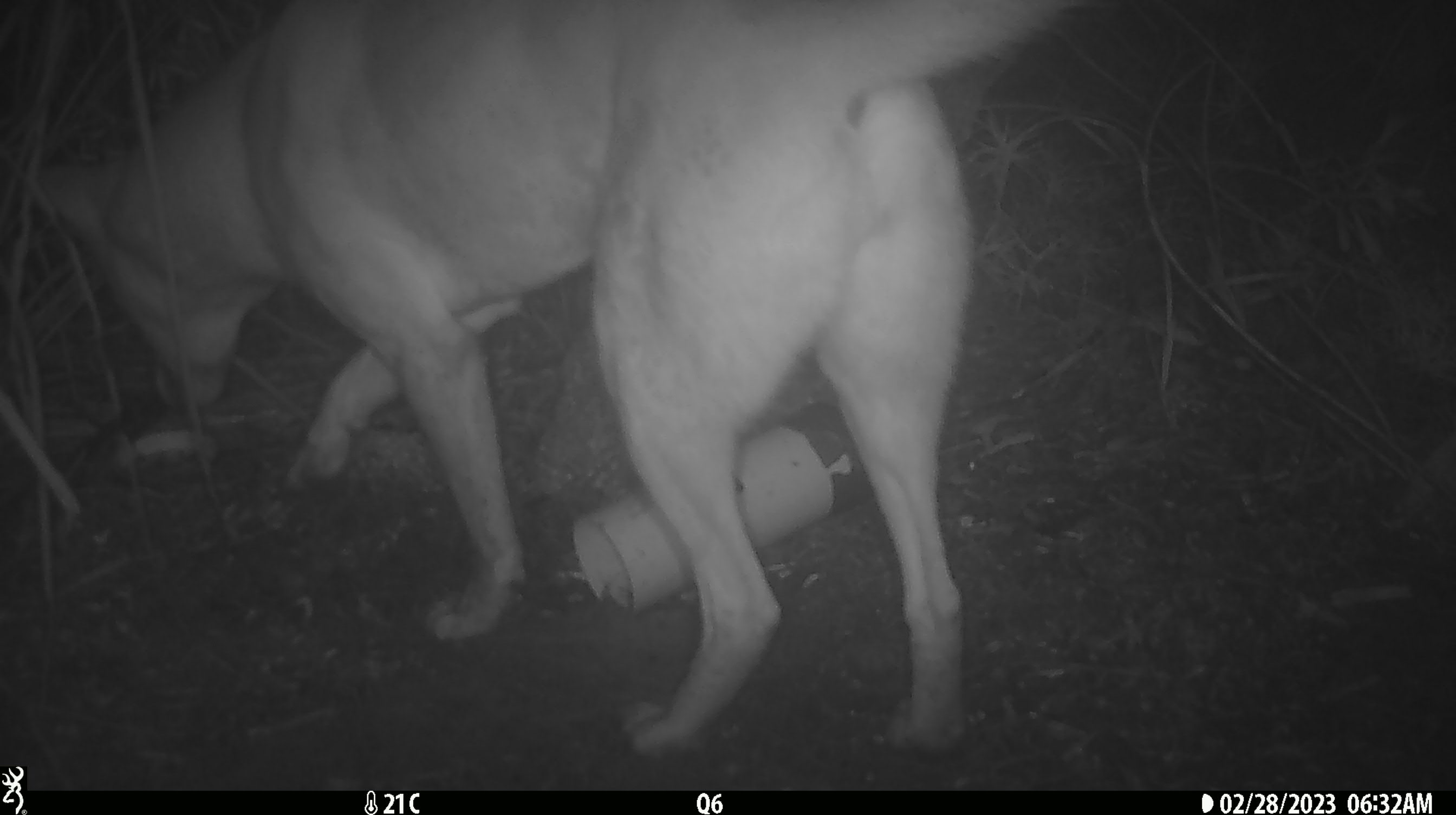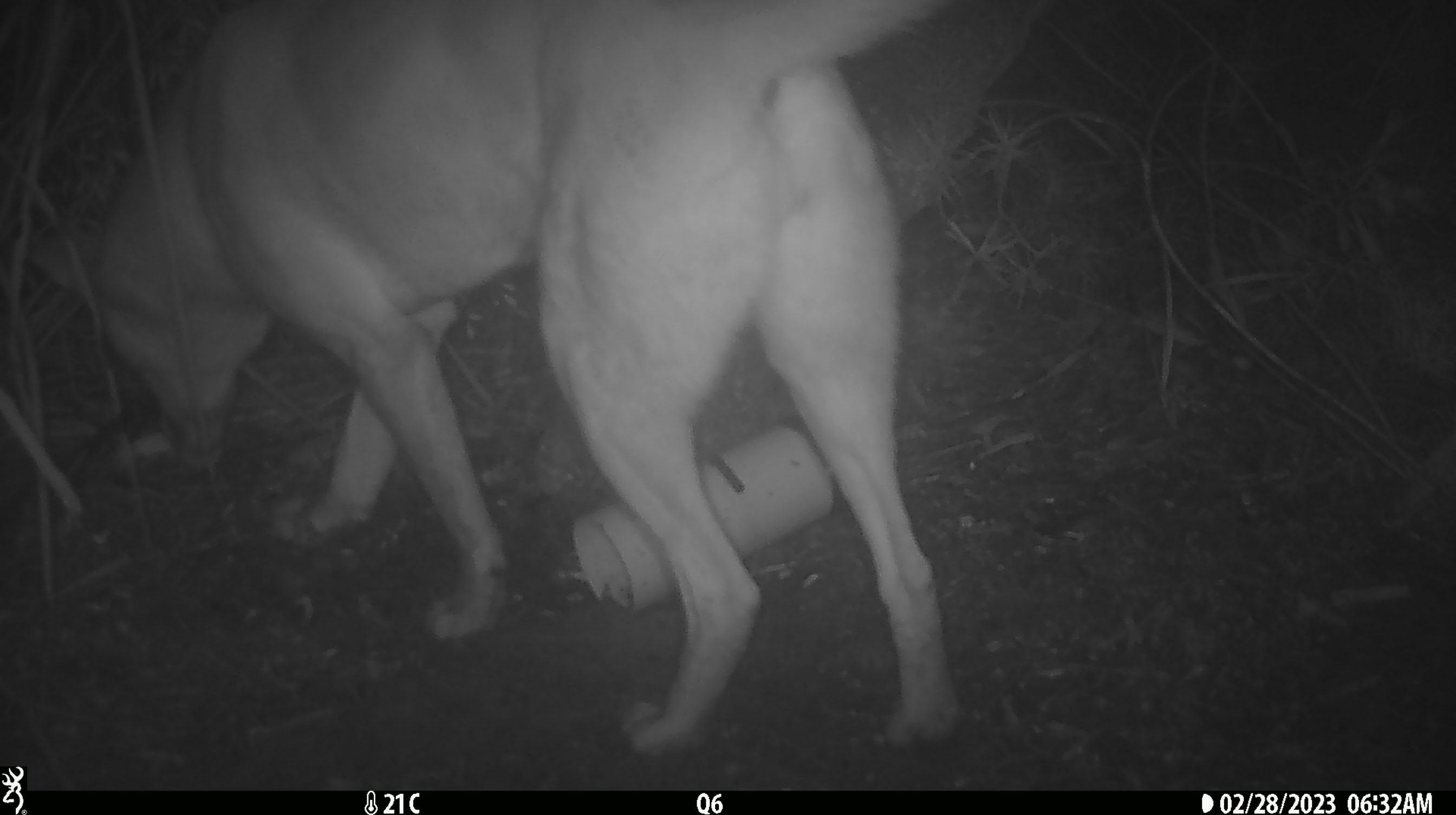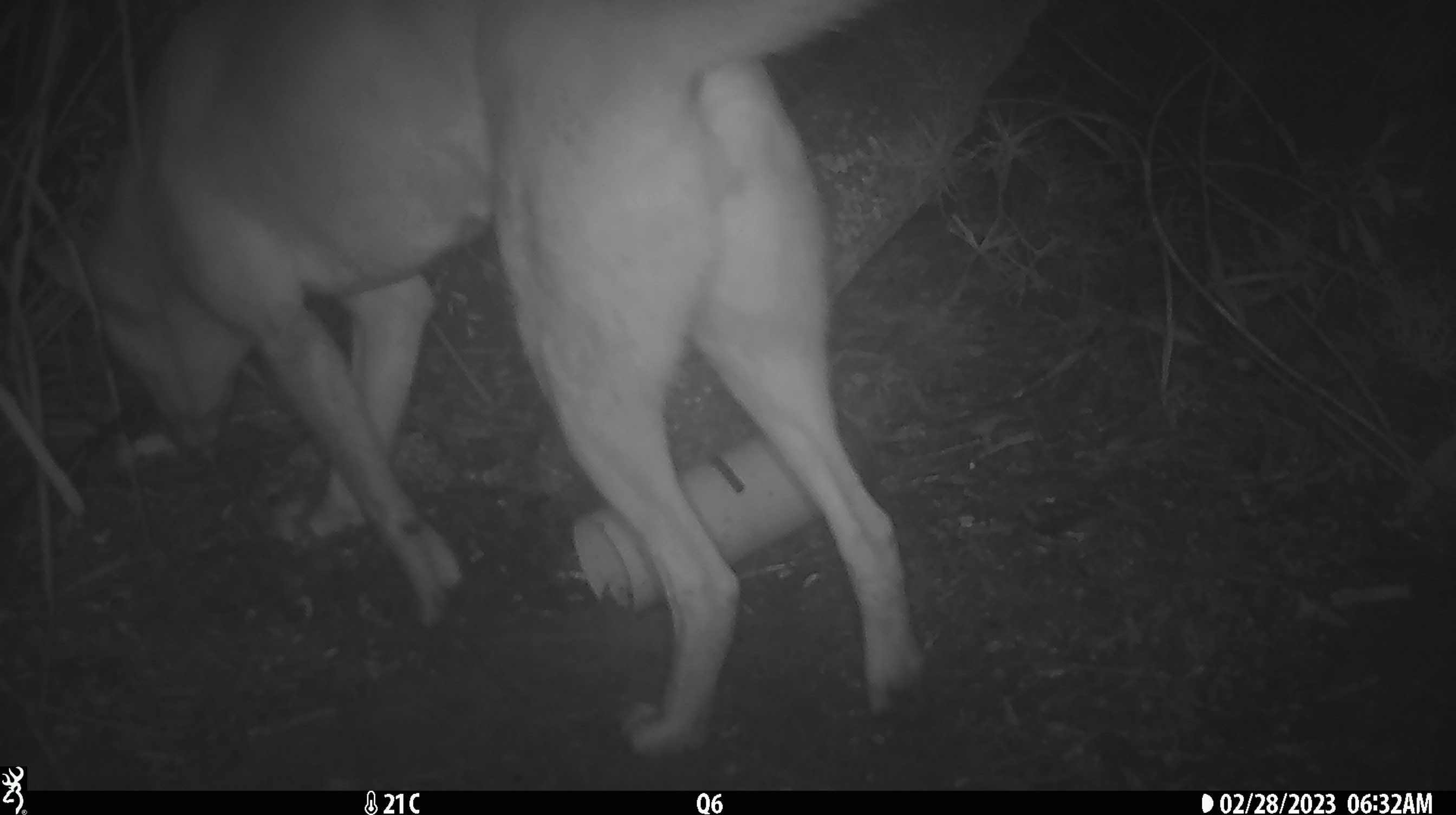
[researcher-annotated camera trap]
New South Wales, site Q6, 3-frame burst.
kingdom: Animalia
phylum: Chordata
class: Mammalia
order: Carnivora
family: Canidae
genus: Canis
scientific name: Canis familiaris dingo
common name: dingo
Dingo (Canis familiaris dingo).